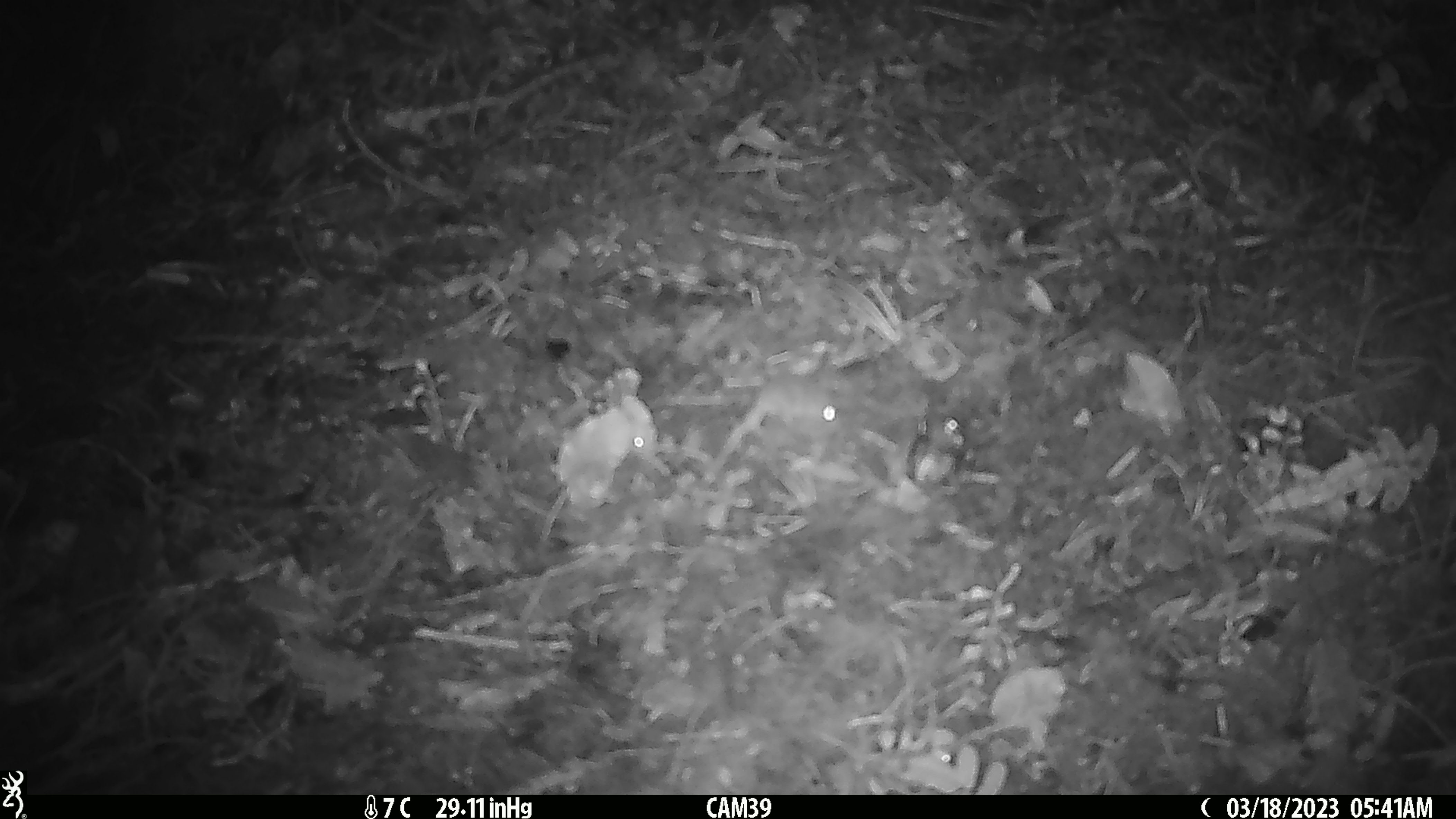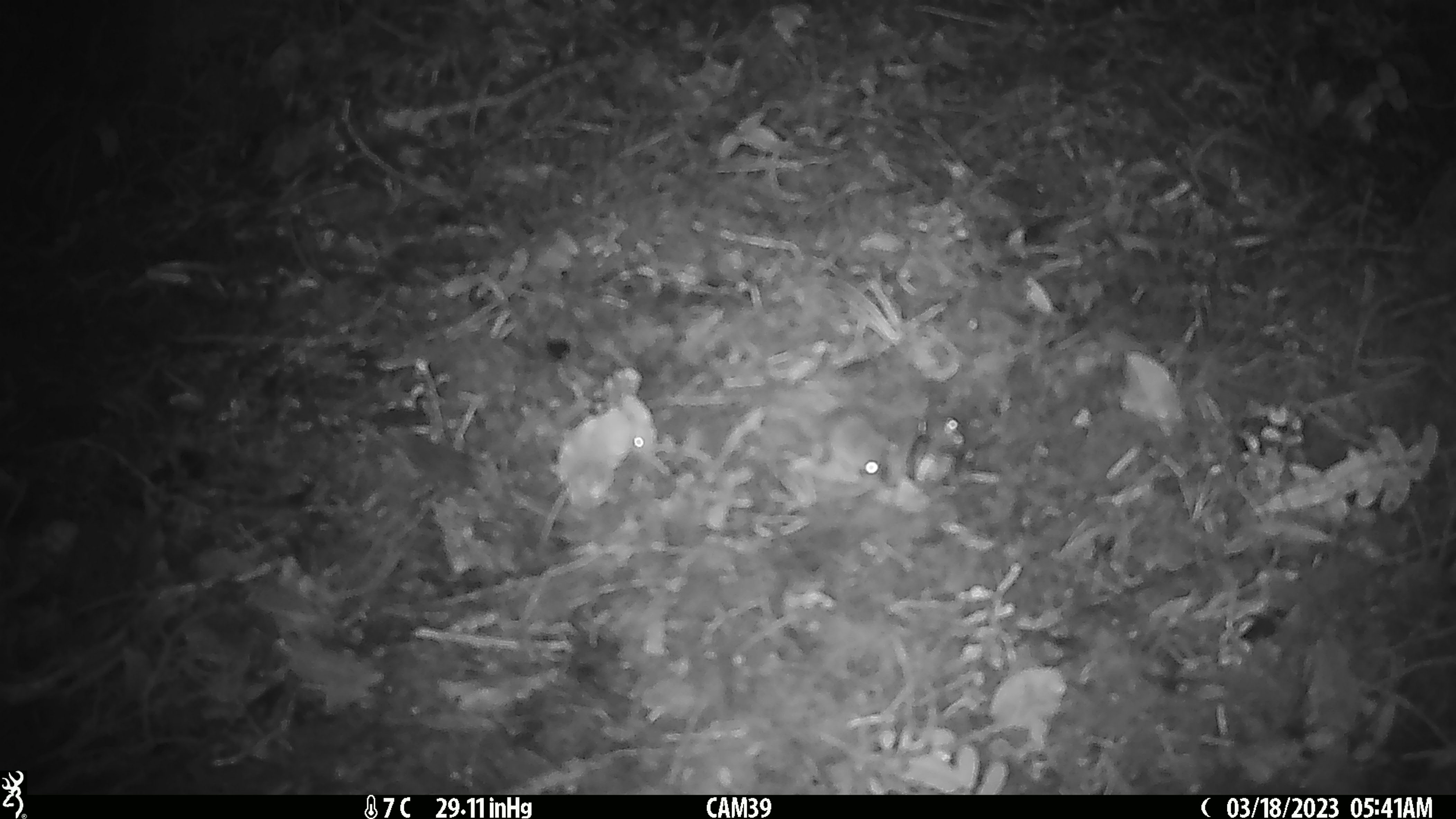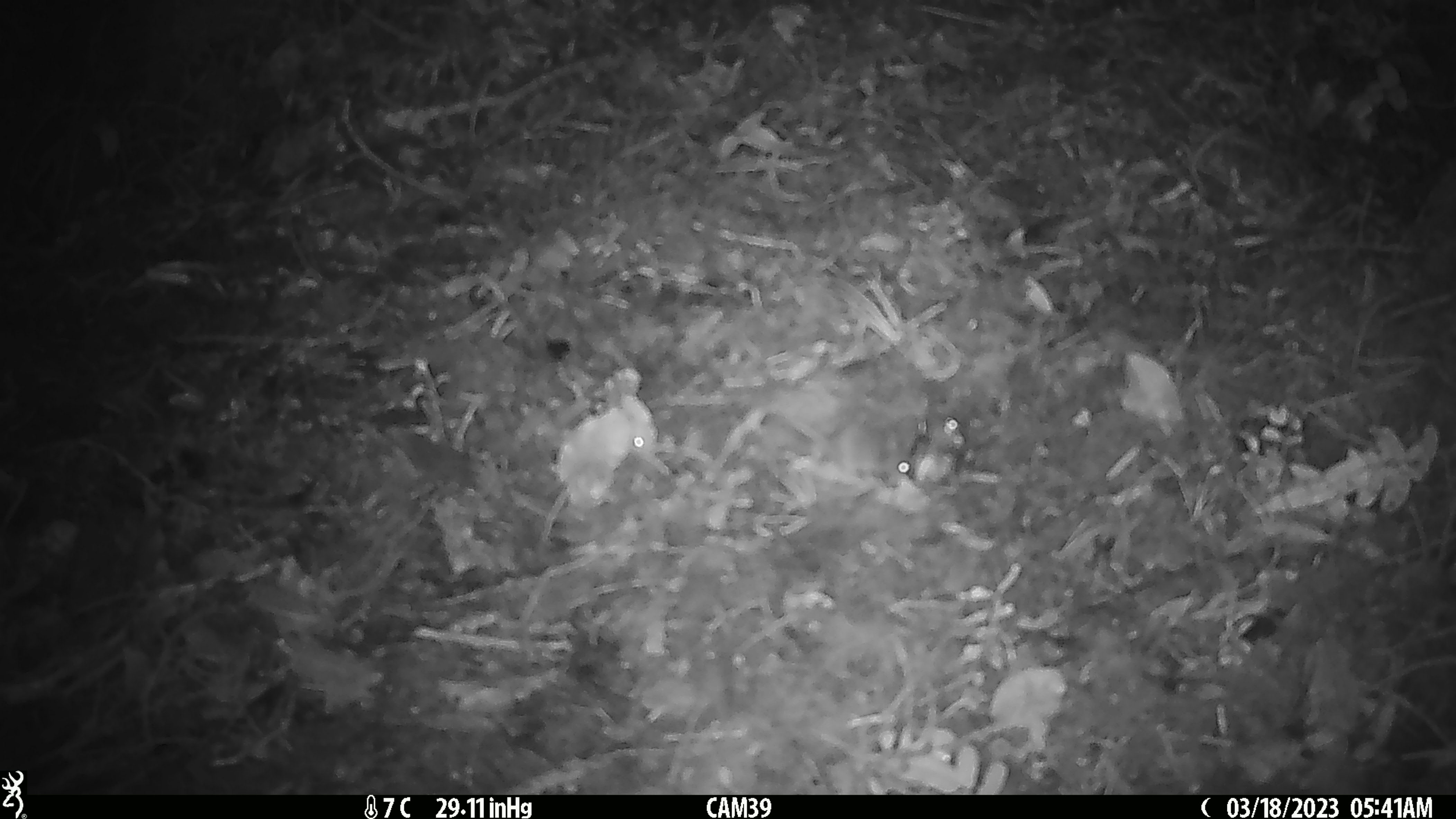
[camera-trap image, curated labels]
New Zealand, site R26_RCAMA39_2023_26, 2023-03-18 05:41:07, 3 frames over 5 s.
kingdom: Animalia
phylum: Chordata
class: Mammalia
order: Rodentia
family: Muridae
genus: Mus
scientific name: Mus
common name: mouse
Mouse (Mus).